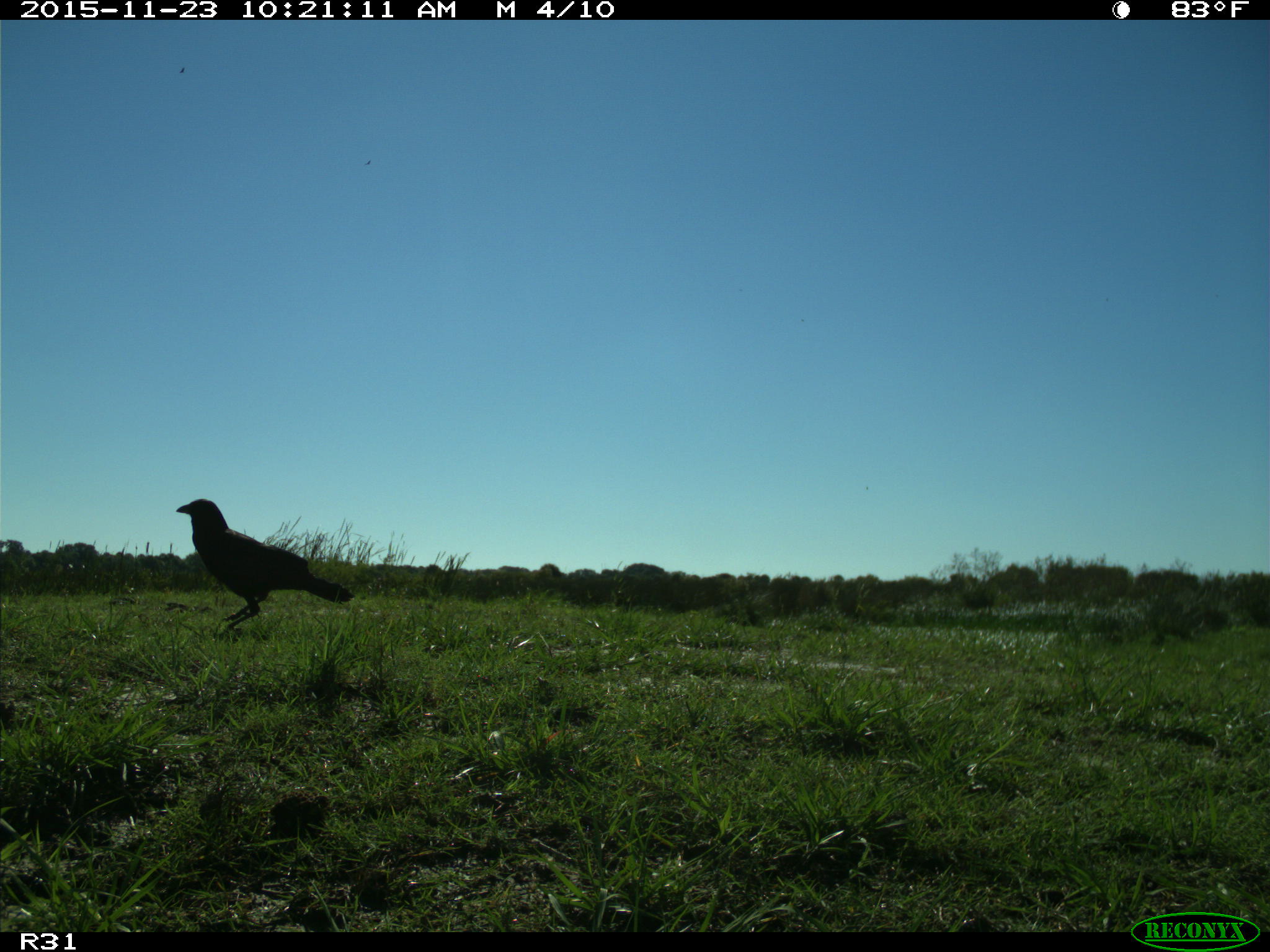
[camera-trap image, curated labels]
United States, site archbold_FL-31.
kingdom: Animalia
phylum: Chordata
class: Aves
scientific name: Aves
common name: birds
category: unidentified bird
Unidentified bird (birds) (Aves).